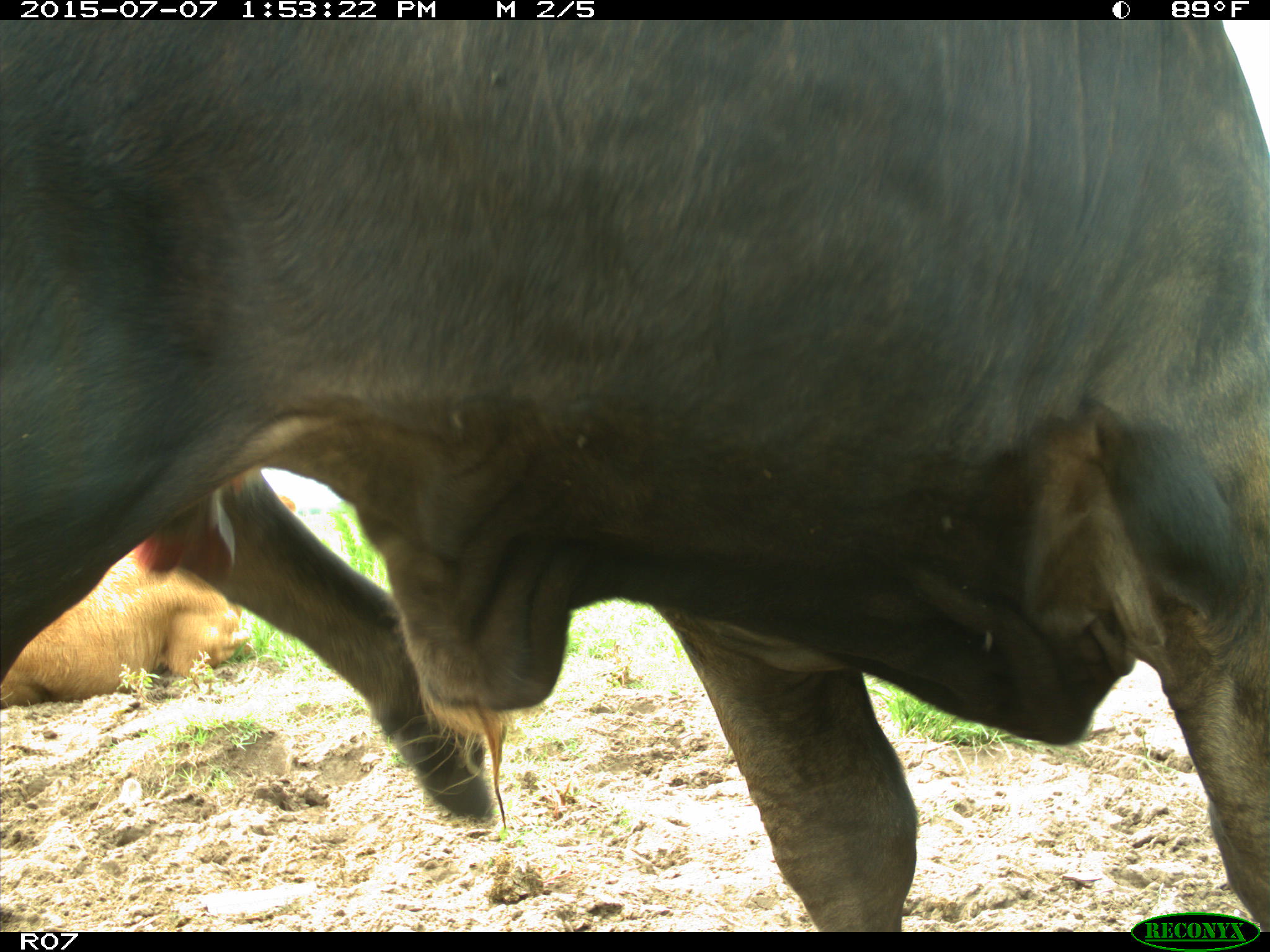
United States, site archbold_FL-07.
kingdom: Animalia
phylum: Chordata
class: Mammalia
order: Artiodactyla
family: Bovidae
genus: Bos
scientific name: Bos taurus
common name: domestic cow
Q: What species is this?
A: Bos taurus (domestic cow).